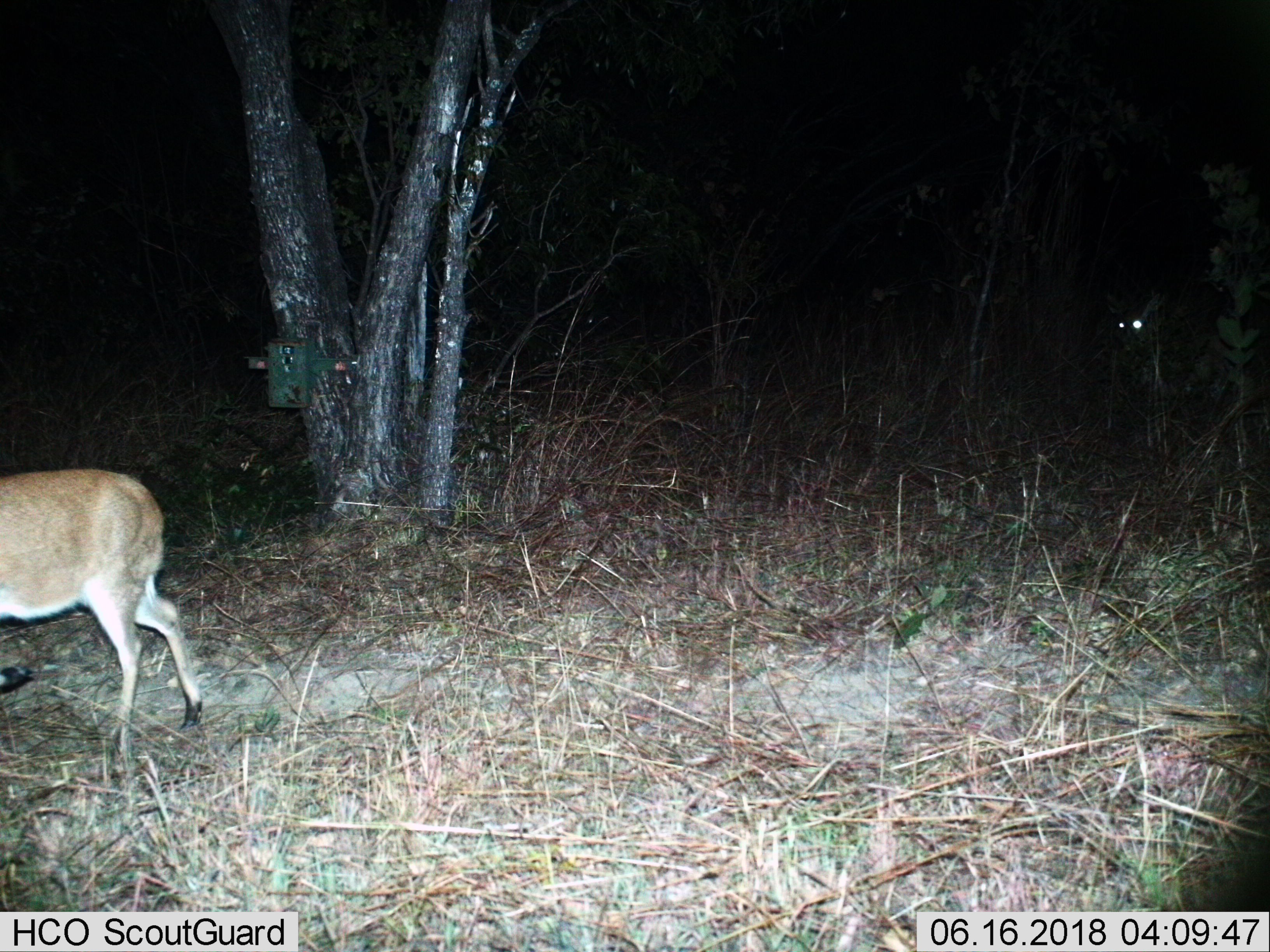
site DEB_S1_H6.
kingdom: Animalia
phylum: Chordata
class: Mammalia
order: Artiodactyla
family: Bovidae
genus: Sylvicapra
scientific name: Sylvicapra grimmia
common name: common duiker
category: duikercommongrey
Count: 2.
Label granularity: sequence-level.